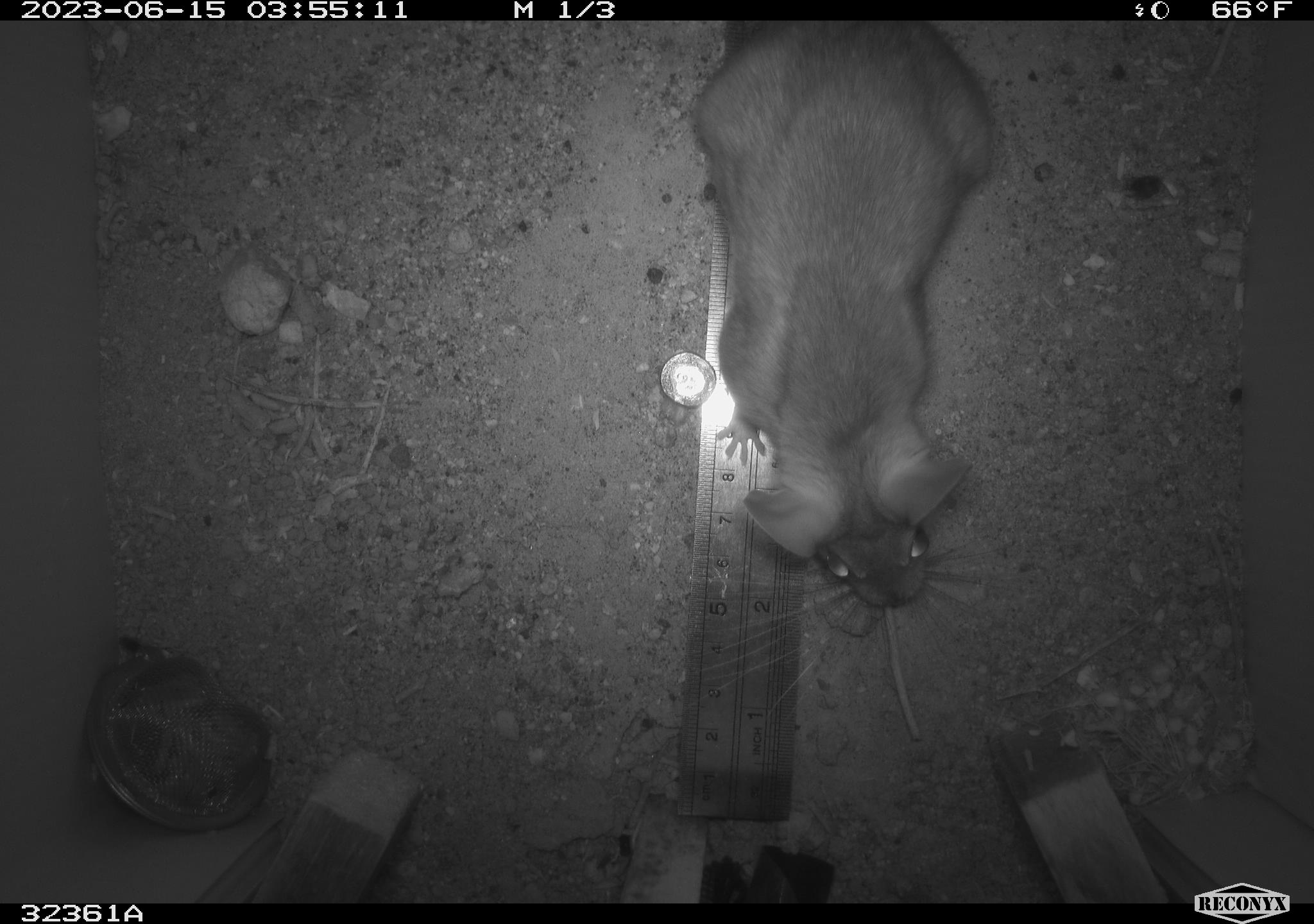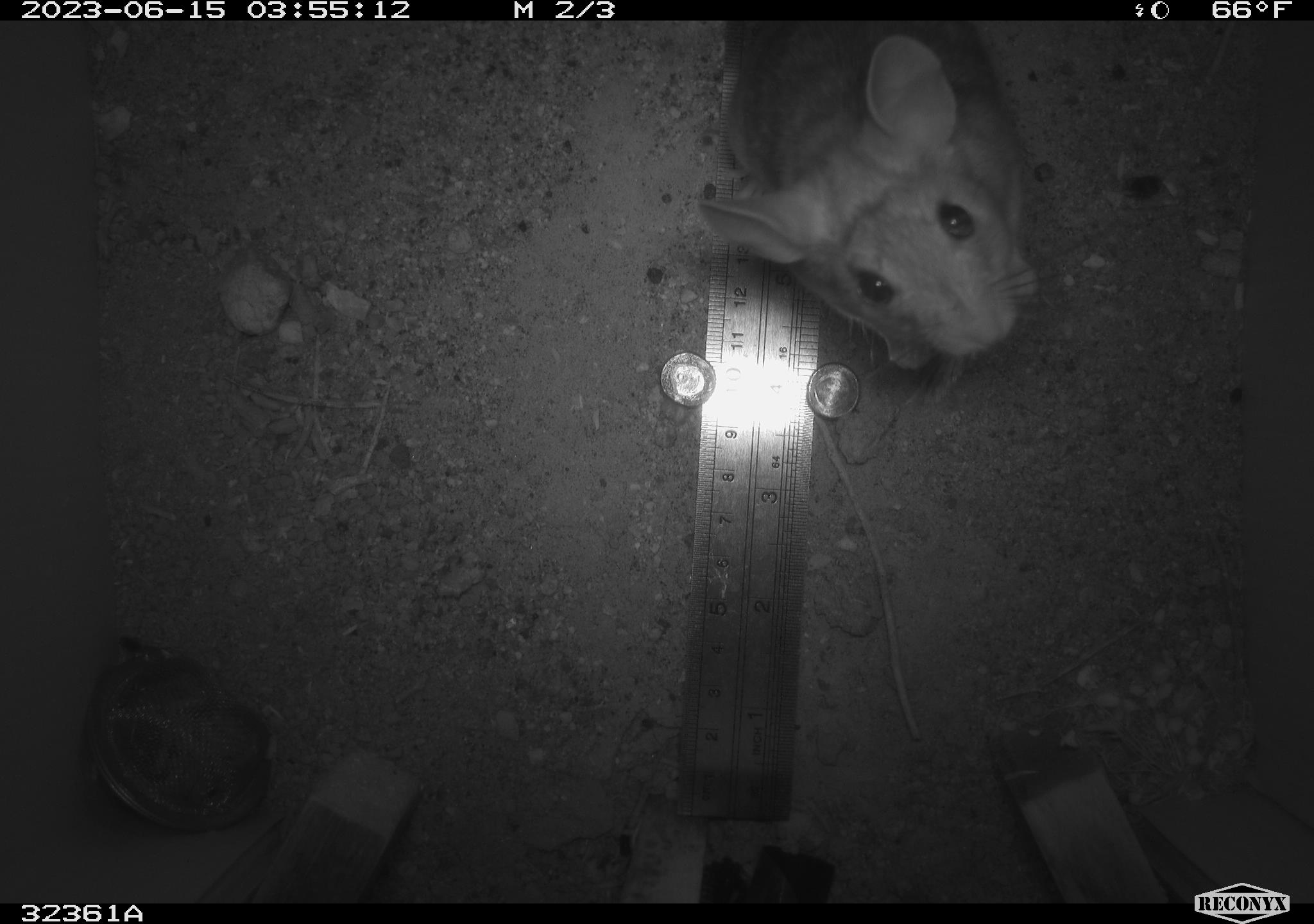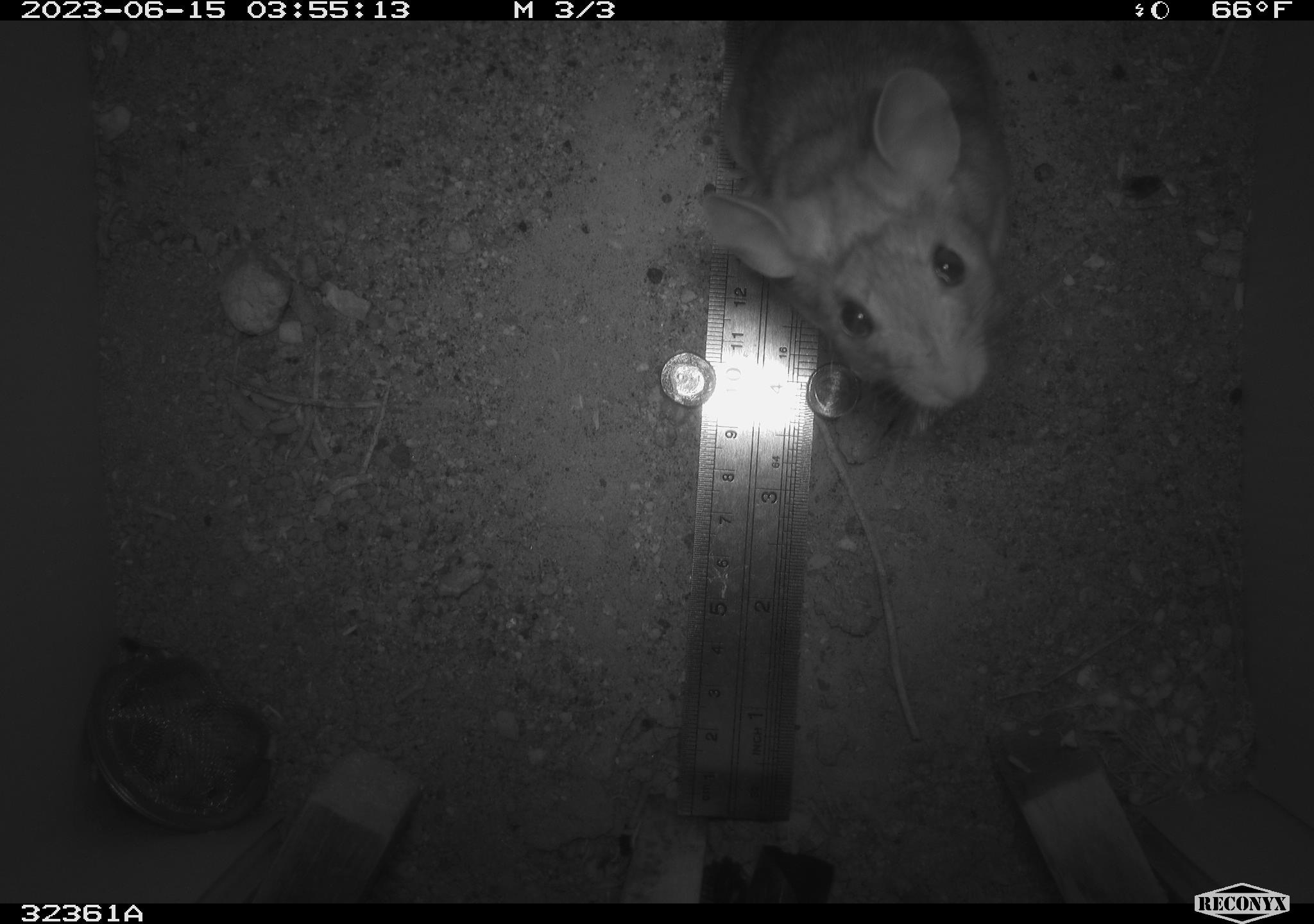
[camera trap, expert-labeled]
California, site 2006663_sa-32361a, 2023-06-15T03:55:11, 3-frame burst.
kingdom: Animalia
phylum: Chordata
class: Mammalia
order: Rodentia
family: Cricetidae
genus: Neotoma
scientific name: Neotoma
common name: pack rat or woodrat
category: neotoma species